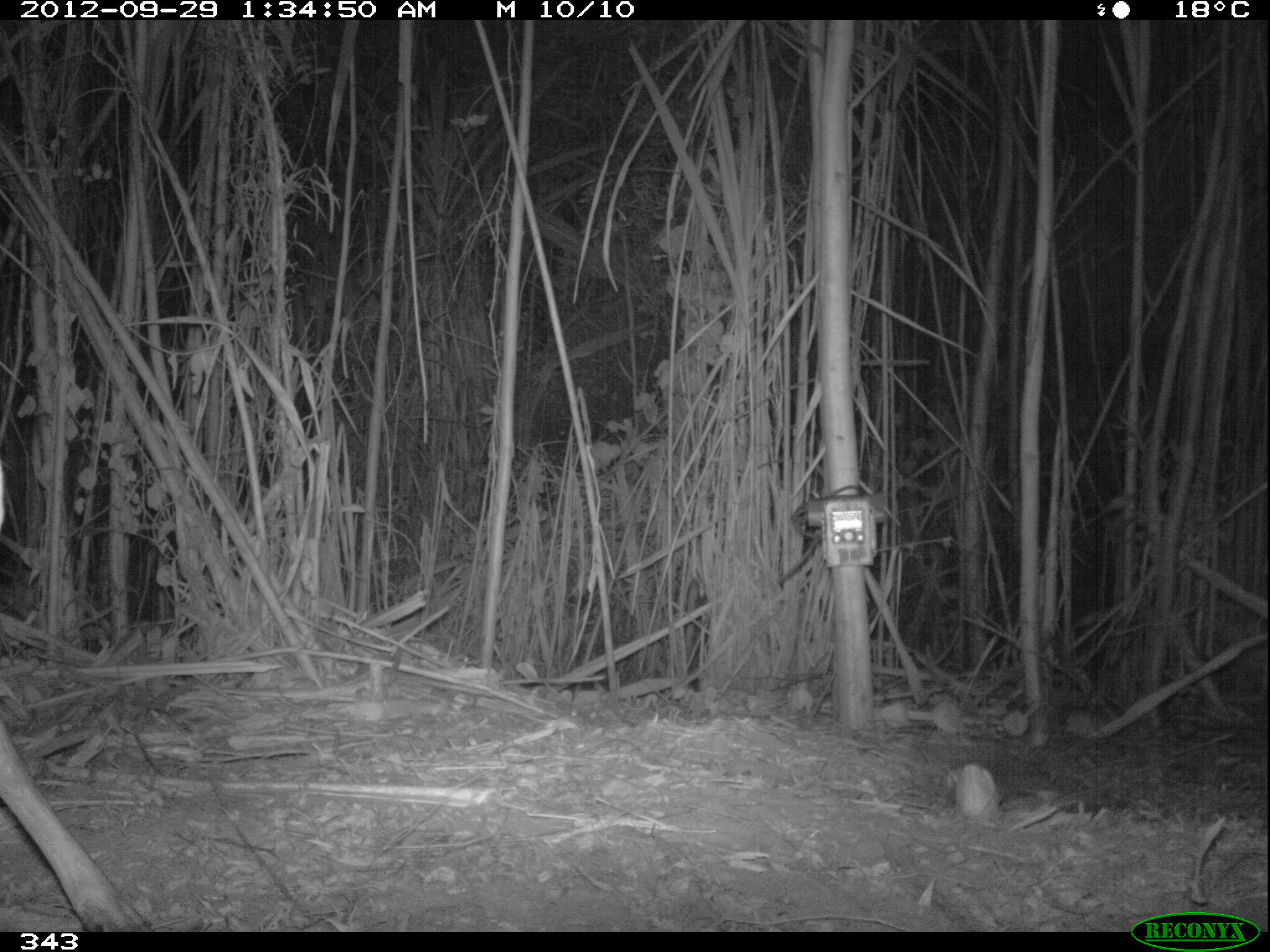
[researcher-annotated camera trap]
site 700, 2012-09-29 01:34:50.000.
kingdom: Animalia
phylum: Chordata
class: Mammalia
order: Artiodactyla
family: Cervidae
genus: Mazama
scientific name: Mazama americana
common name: red brocket